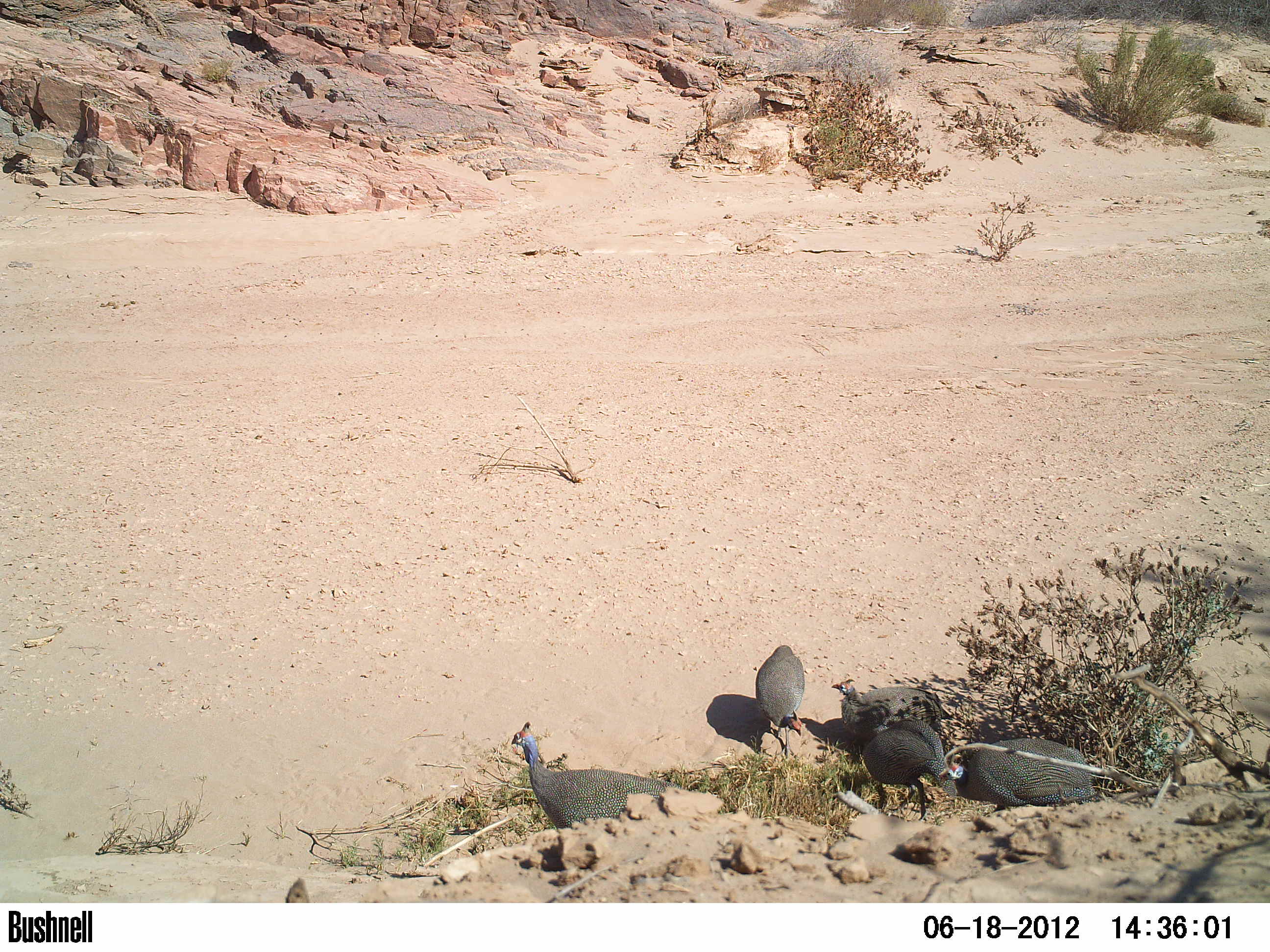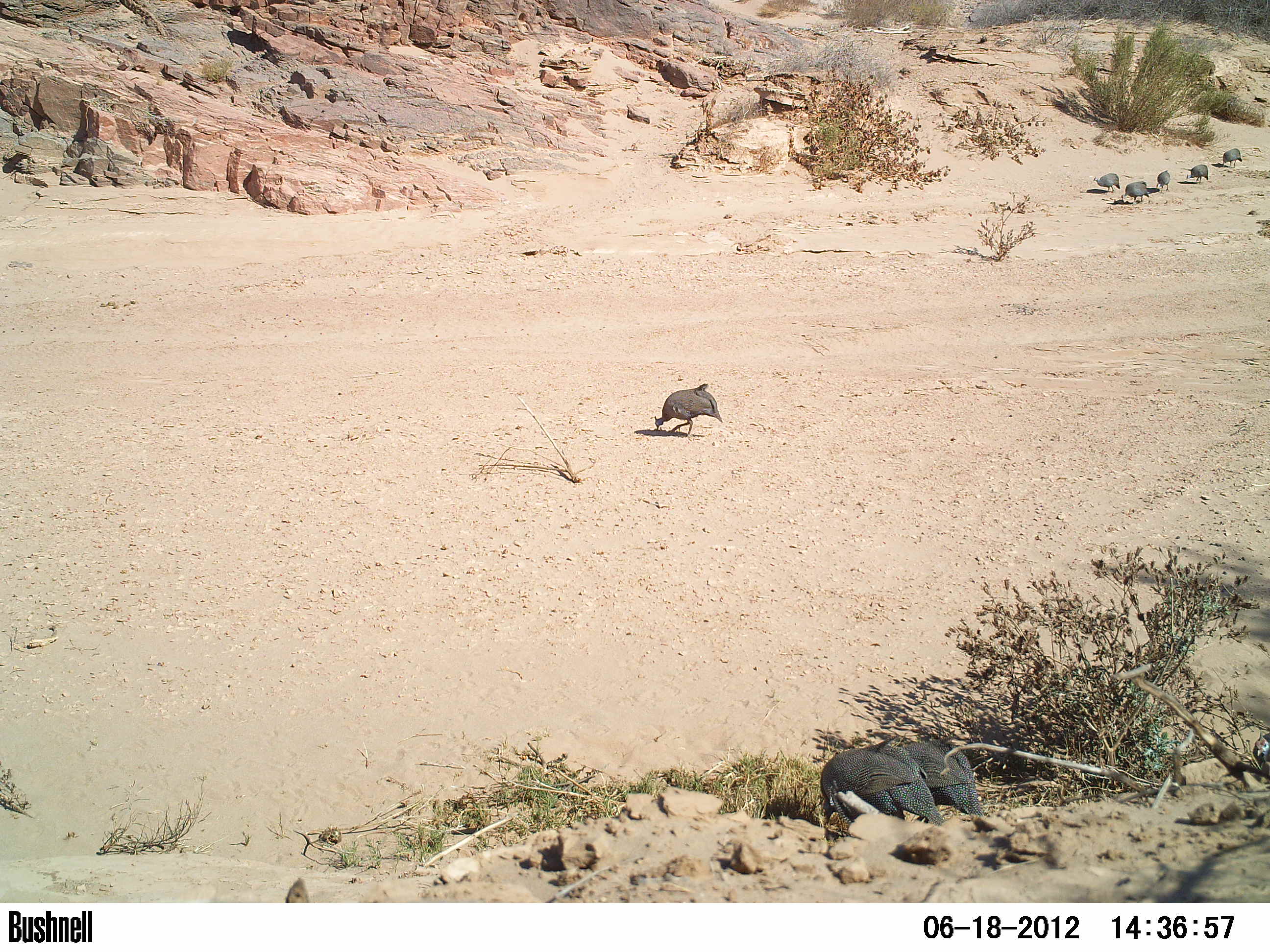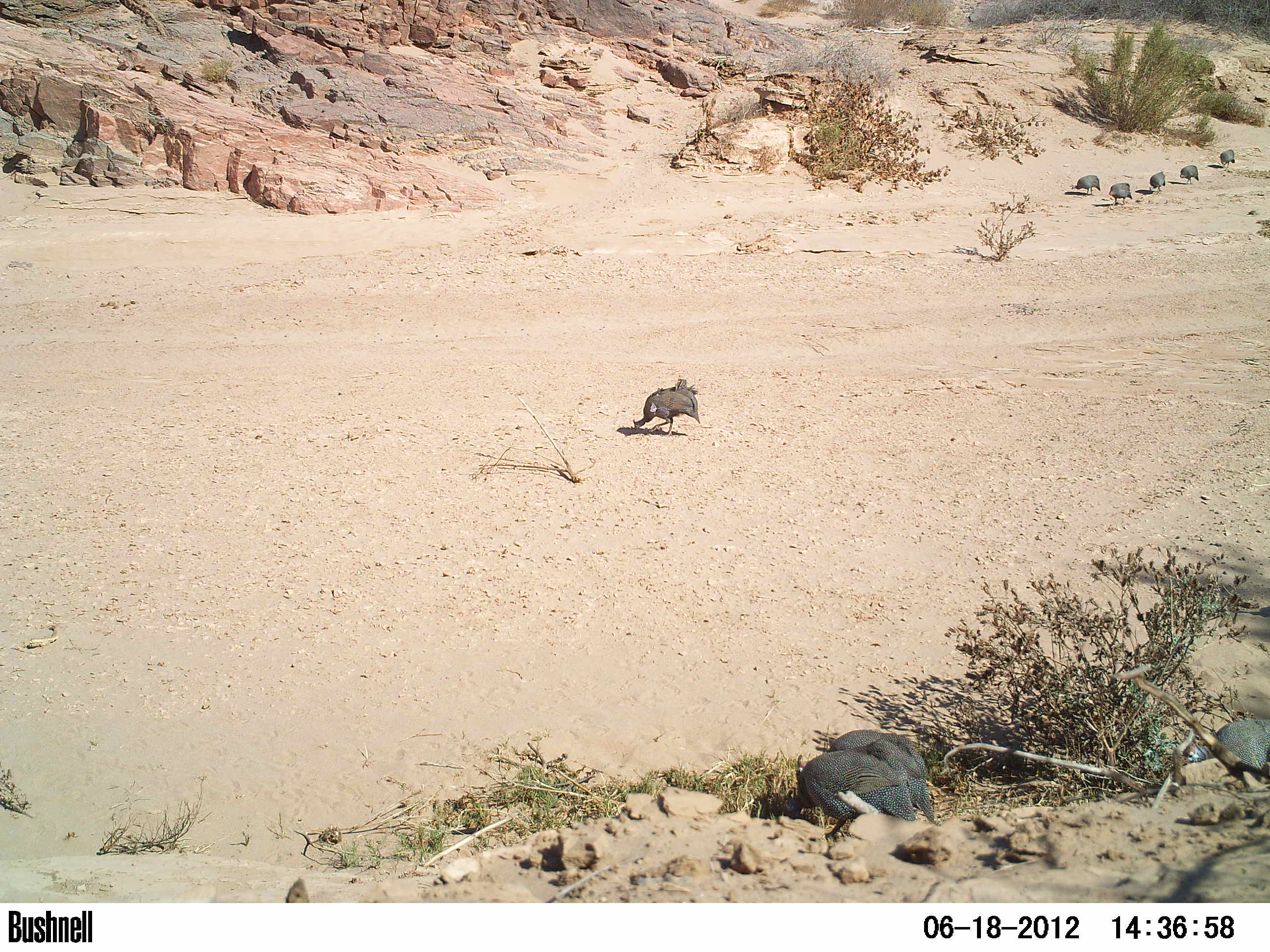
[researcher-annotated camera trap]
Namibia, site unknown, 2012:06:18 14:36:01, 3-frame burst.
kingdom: Animalia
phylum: Chordata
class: Aves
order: Galliformes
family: Numididae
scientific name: Numididae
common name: guineafowl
Numididae (guineafowl).